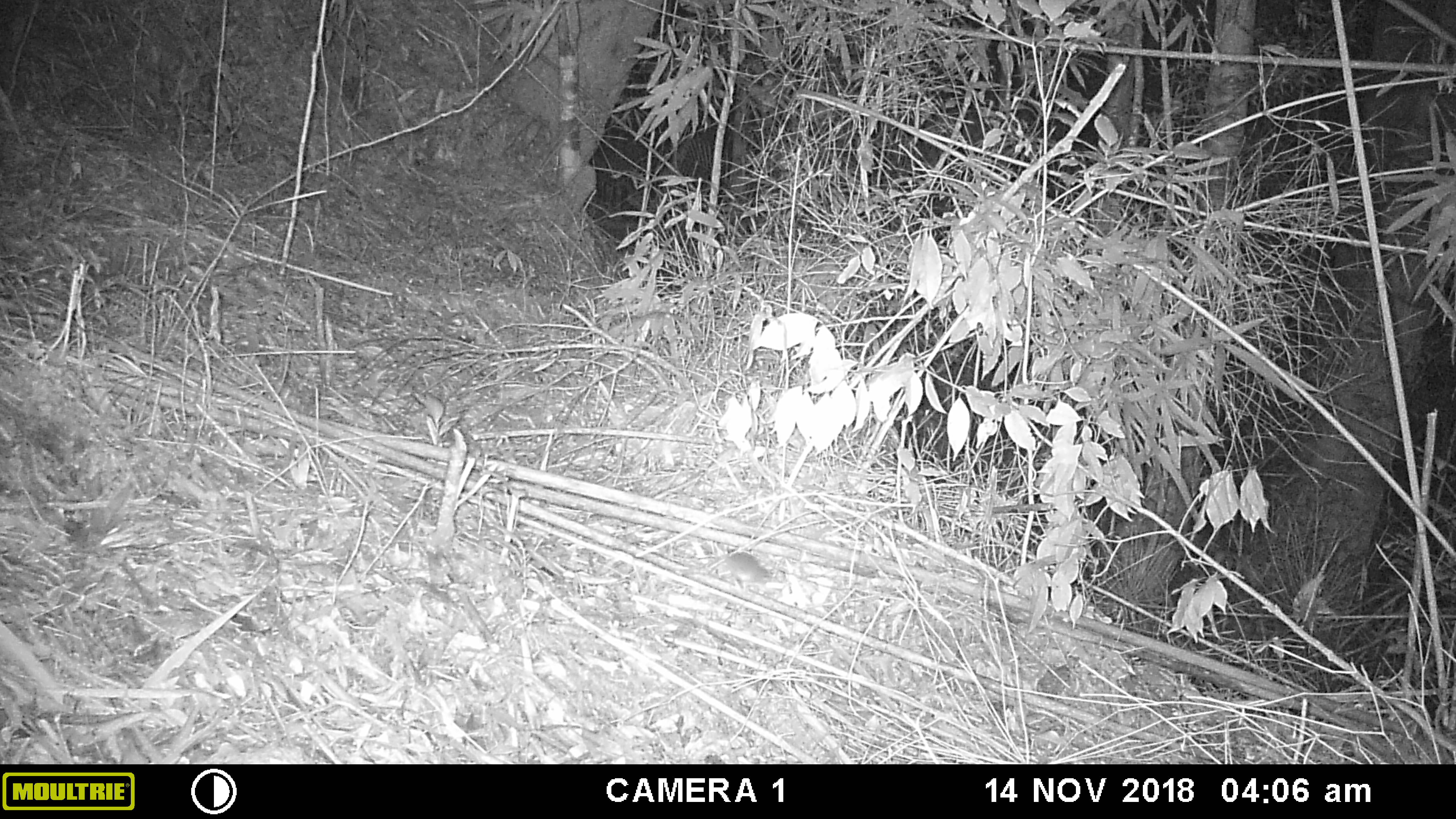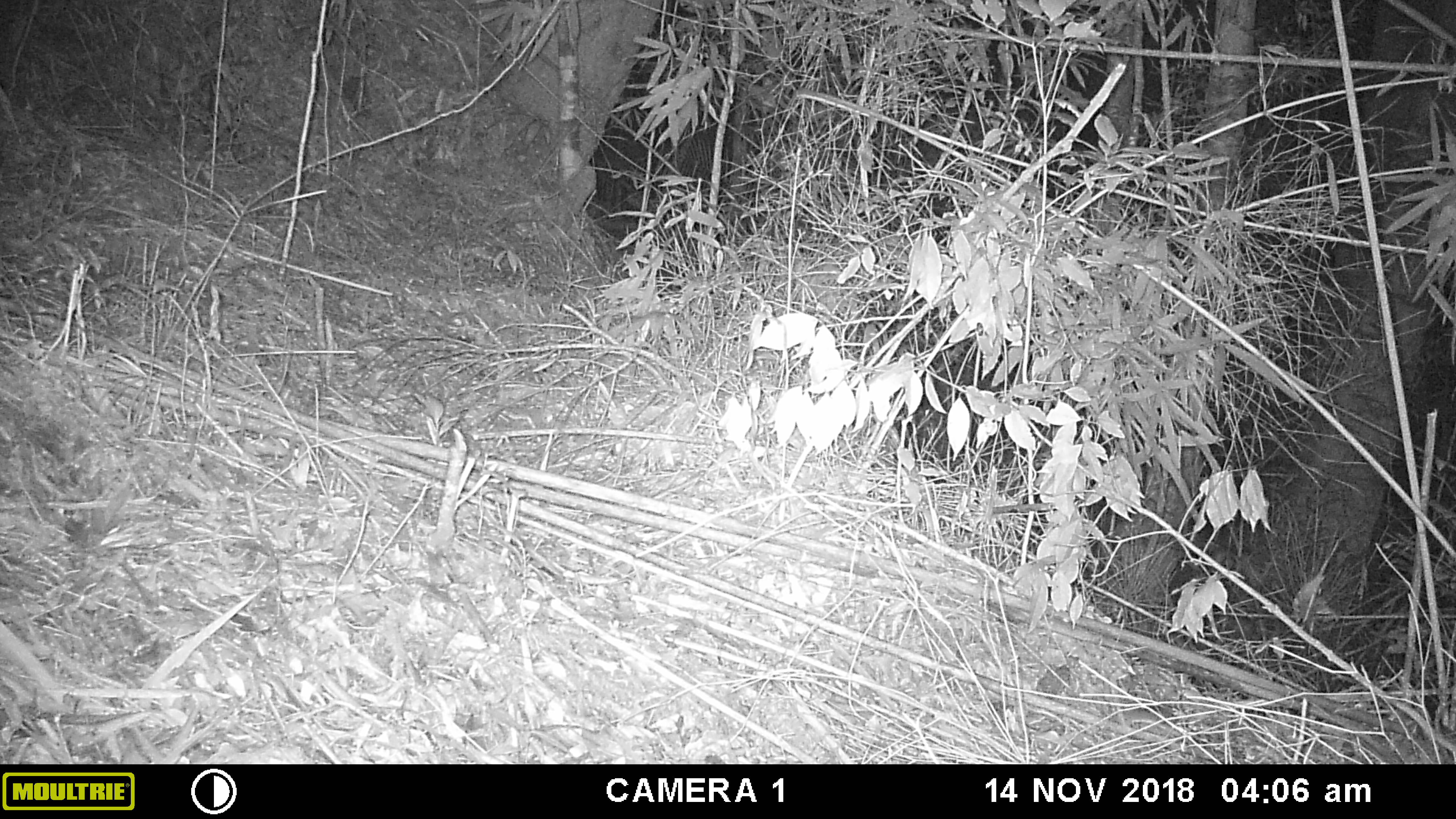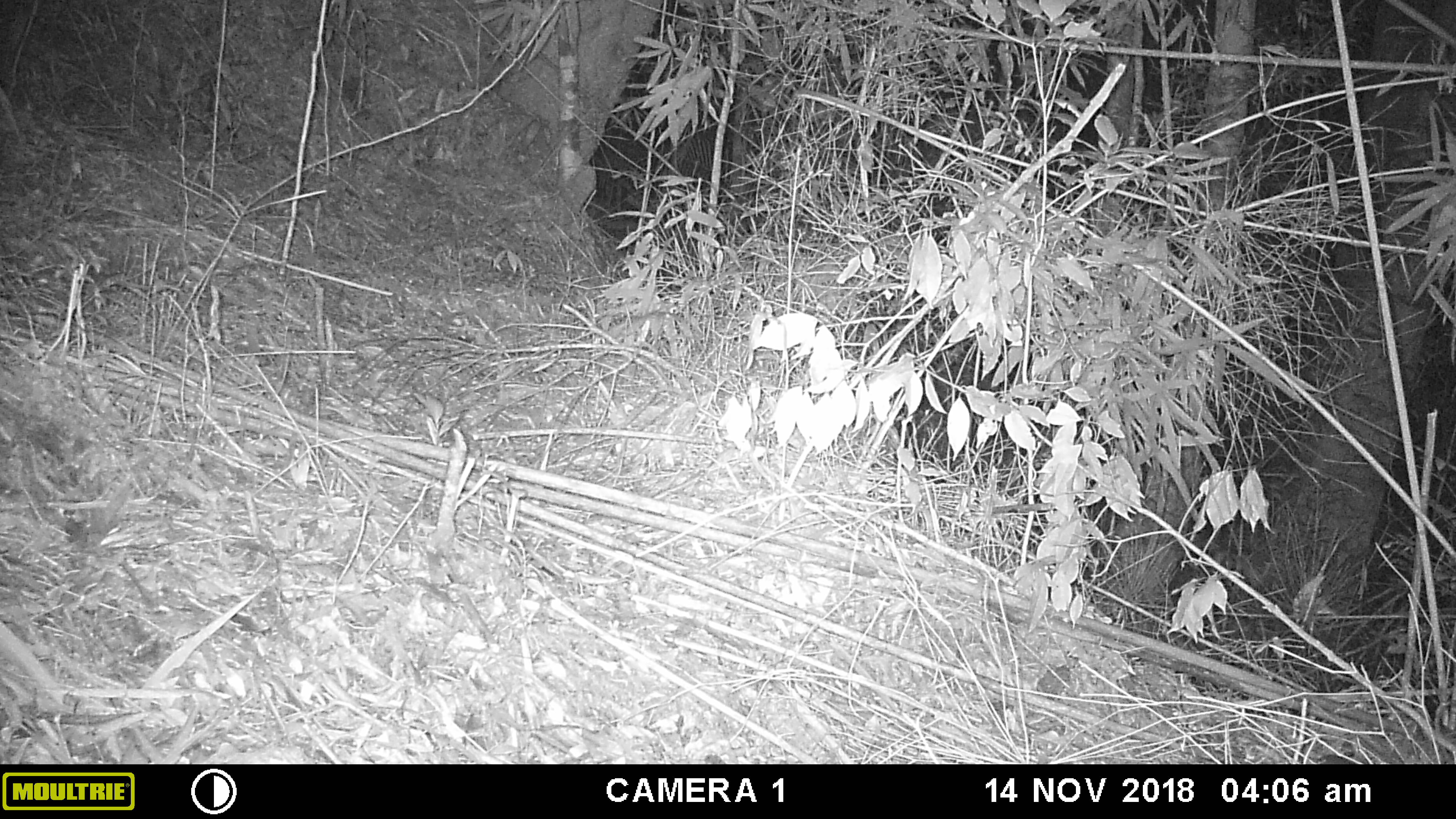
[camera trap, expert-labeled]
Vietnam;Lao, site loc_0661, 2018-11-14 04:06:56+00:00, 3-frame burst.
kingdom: Animalia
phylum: Chordata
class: Mammalia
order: Rodentia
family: Muridae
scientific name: Muridae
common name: old-world mice and rats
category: unidentified murid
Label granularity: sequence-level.